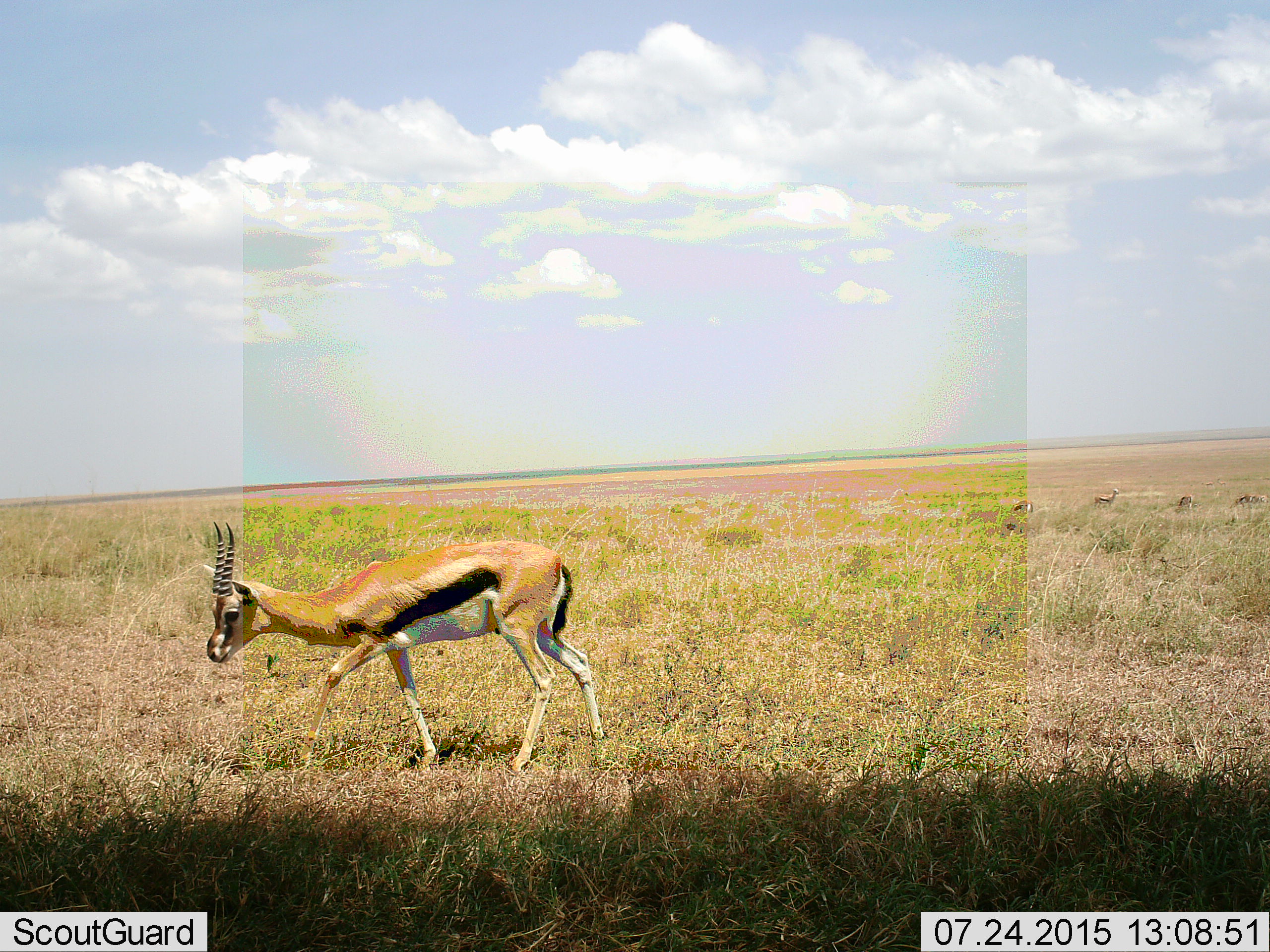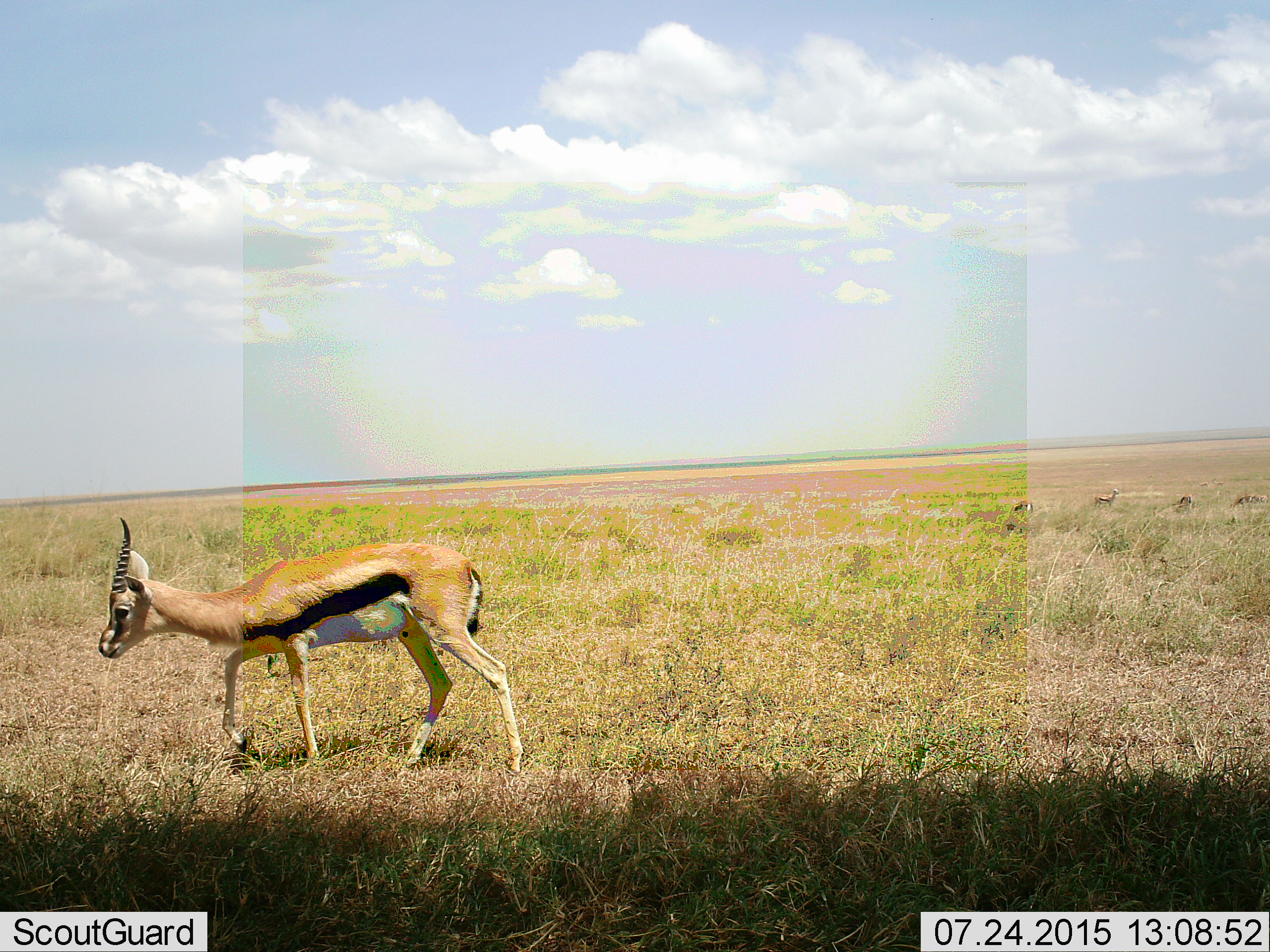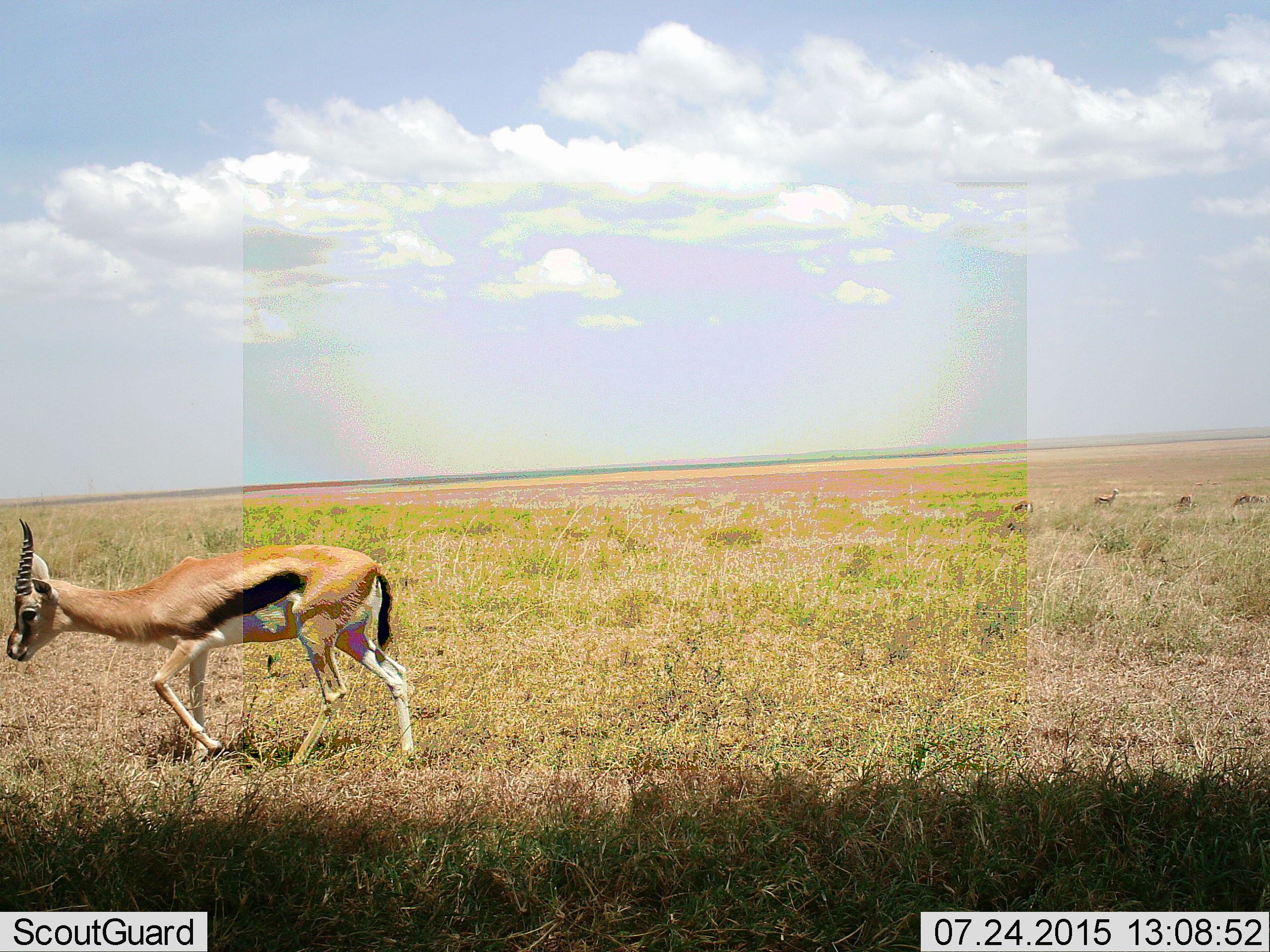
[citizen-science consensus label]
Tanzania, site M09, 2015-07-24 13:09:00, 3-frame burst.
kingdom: Animalia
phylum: Chordata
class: Mammalia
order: Artiodactyla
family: Bovidae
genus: Eudorcas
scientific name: Eudorcas thomsonii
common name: thomson's gazelle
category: gazellethomsons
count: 5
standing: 29%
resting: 0%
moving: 71%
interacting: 0%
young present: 0%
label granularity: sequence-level